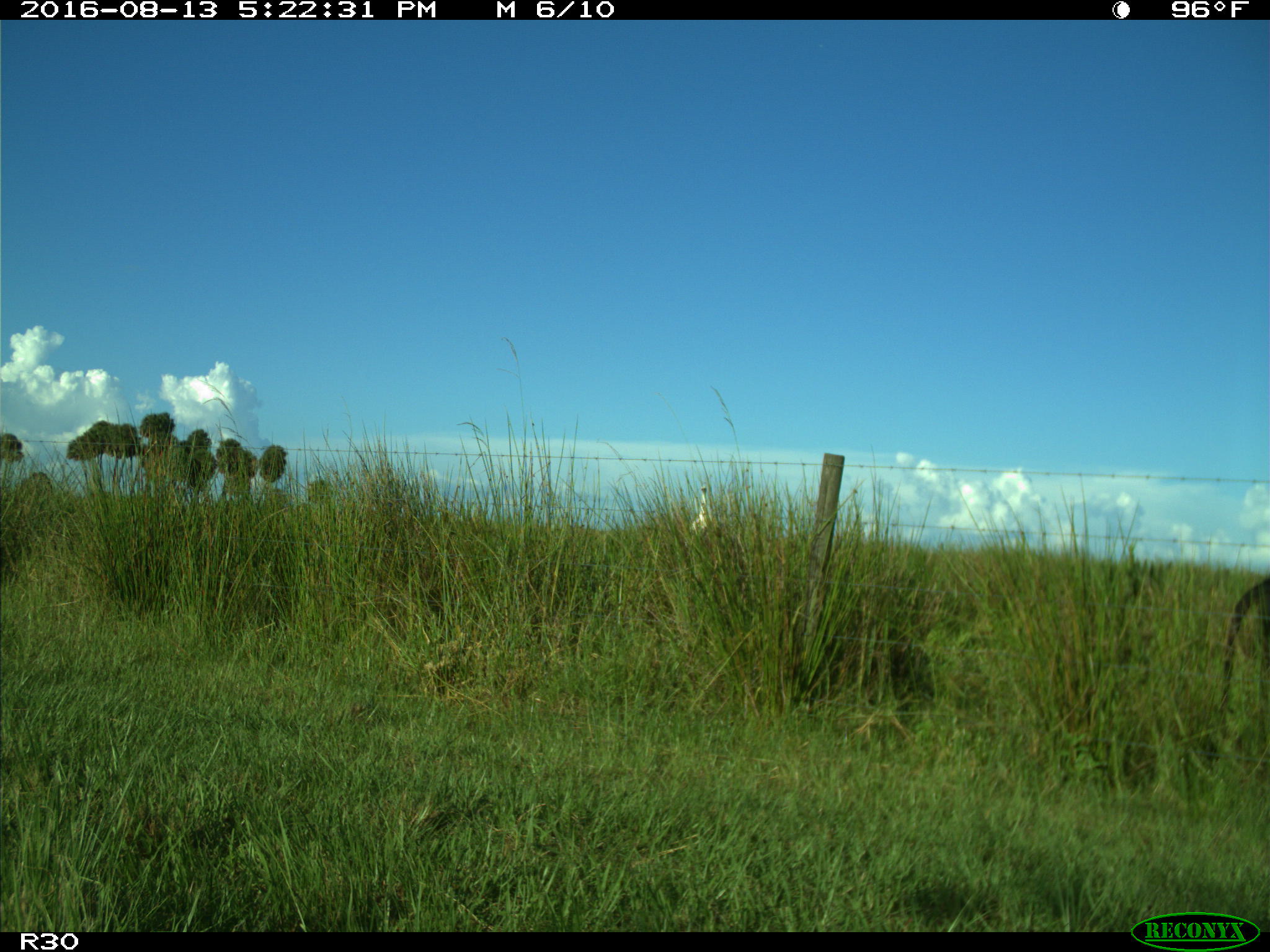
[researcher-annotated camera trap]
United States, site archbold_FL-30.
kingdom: Animalia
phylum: Chordata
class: Mammalia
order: Artiodactyla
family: Bovidae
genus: Bos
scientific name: Bos taurus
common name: domestic cow